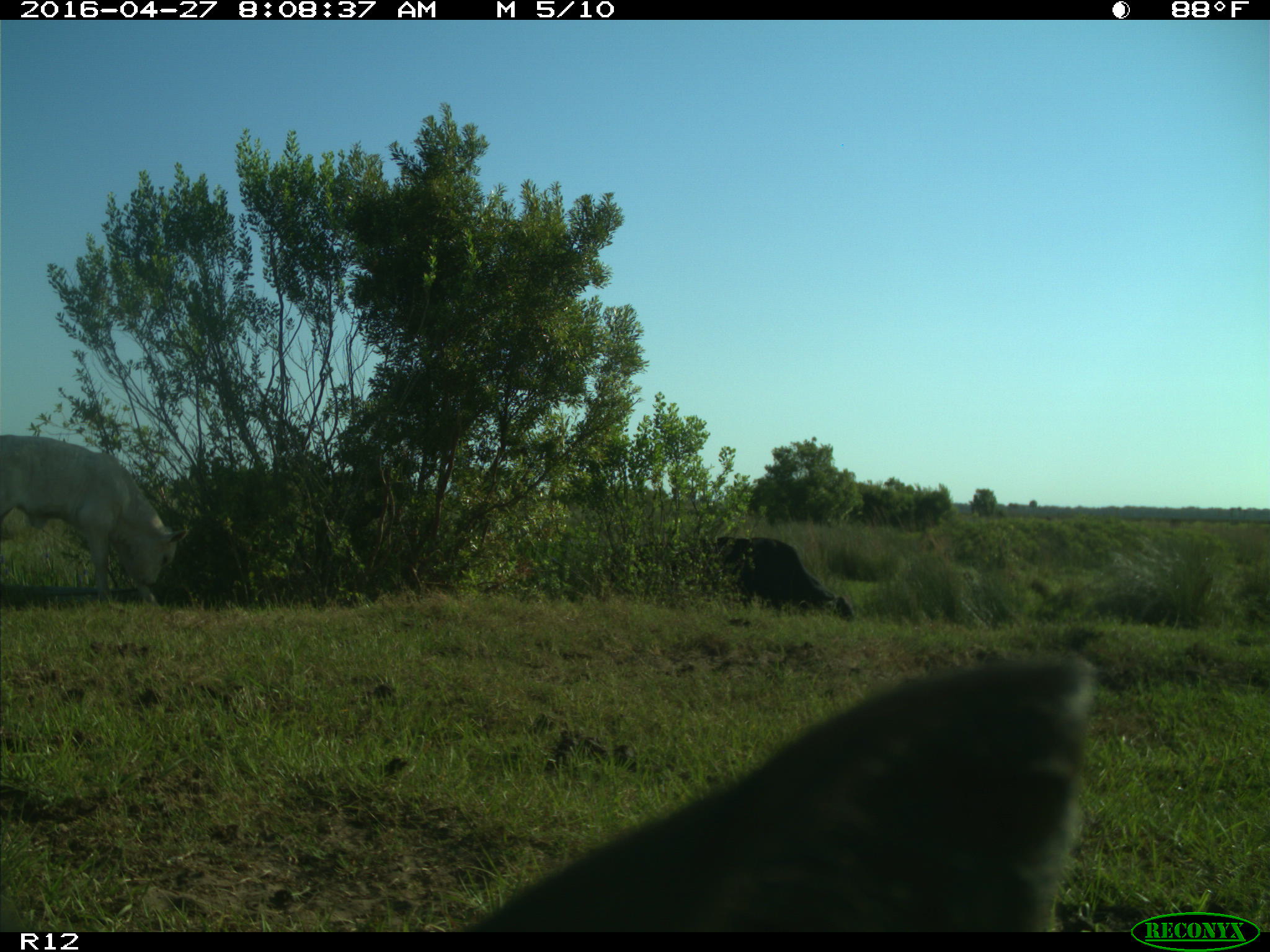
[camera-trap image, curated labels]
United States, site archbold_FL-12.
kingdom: Animalia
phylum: Chordata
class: Mammalia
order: Artiodactyla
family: Bovidae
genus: Bos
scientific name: Bos taurus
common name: domestic cow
Bos taurus (domestic cow).